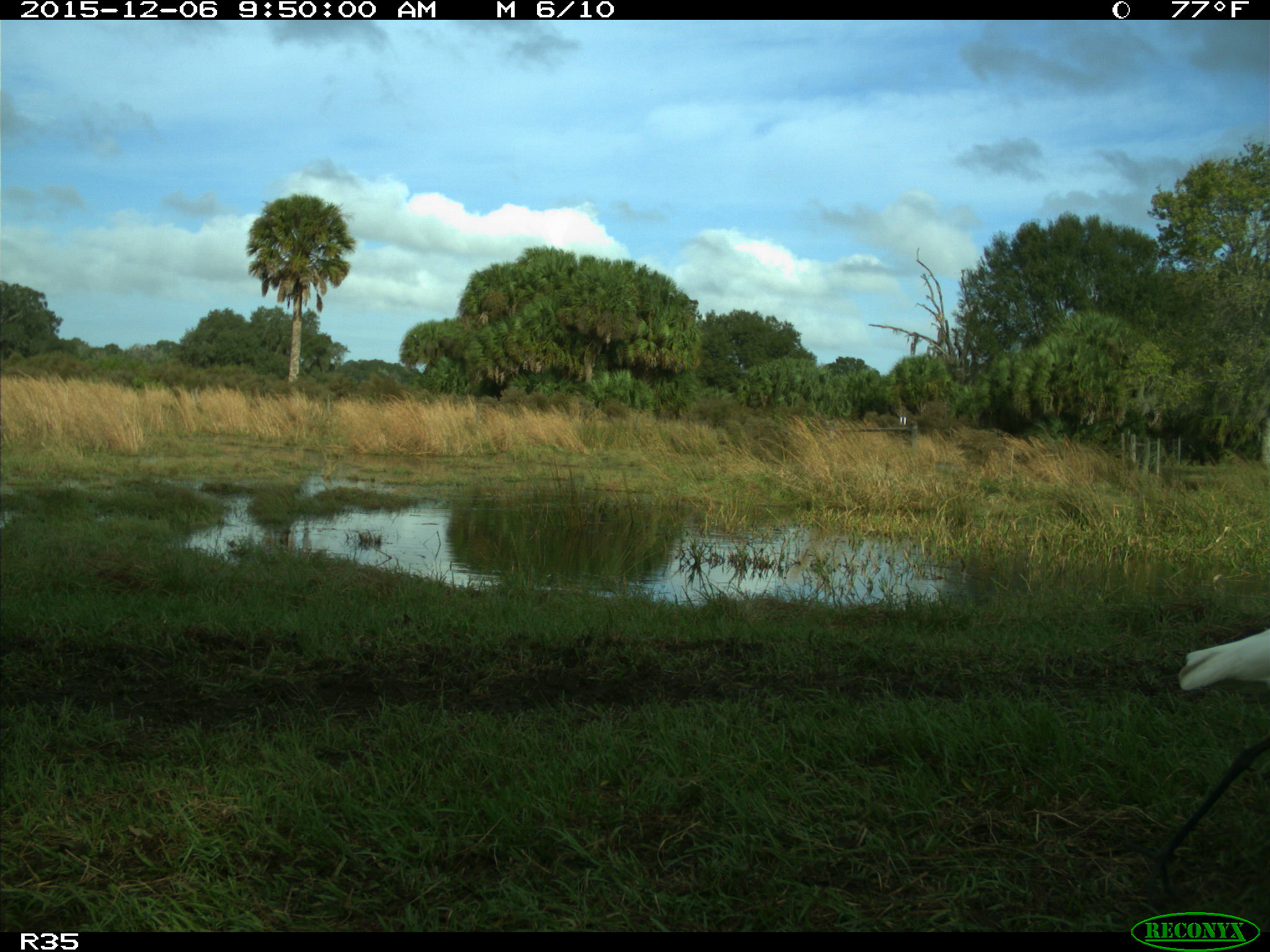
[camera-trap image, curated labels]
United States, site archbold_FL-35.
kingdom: Animalia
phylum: Chordata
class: Aves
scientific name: Aves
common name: birds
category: unidentified bird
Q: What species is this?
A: Unidentified bird (birds) (Aves).